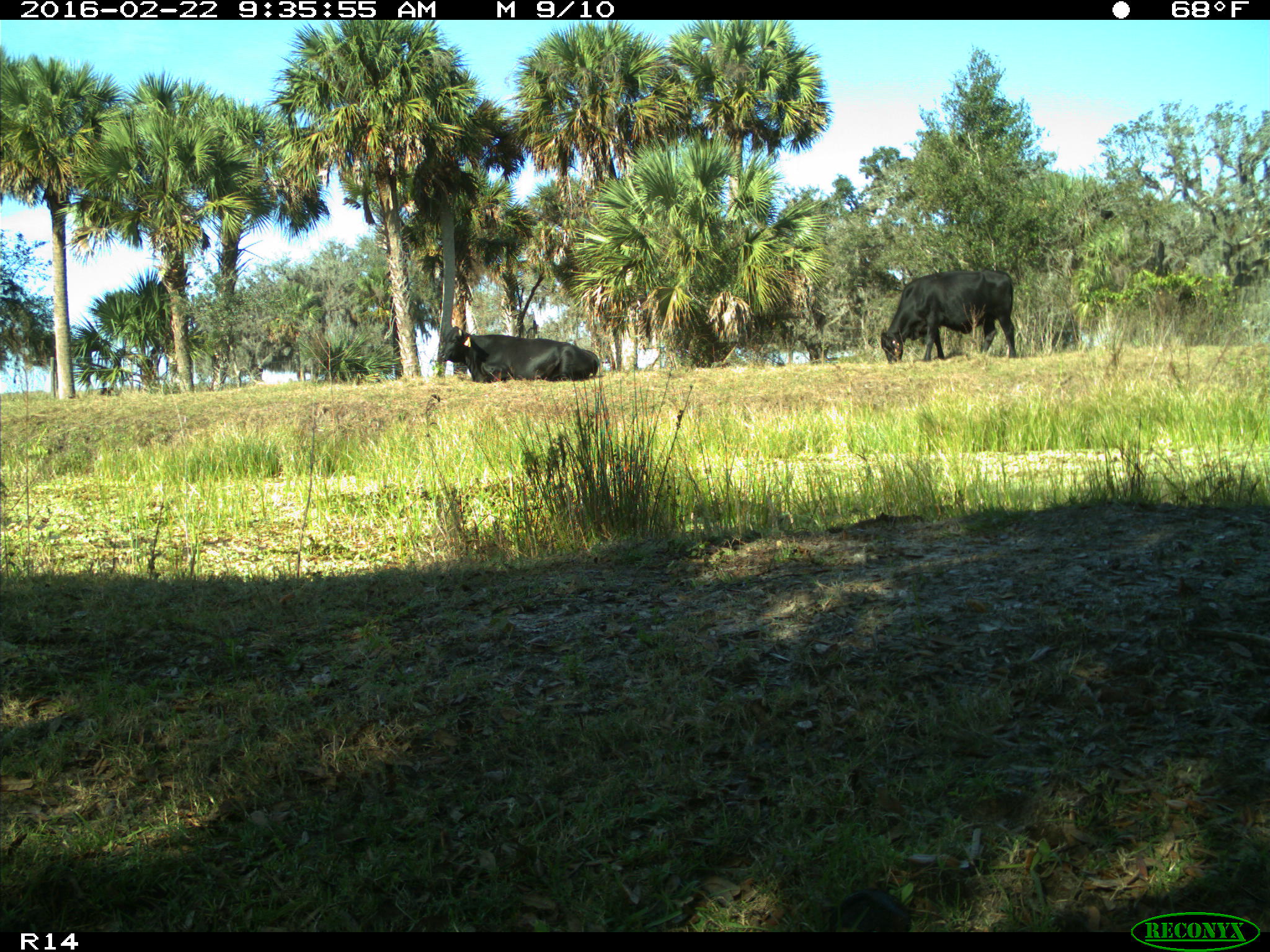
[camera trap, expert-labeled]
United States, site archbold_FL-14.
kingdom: Animalia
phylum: Chordata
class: Mammalia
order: Artiodactyla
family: Bovidae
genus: Bos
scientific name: Bos taurus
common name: domestic cow